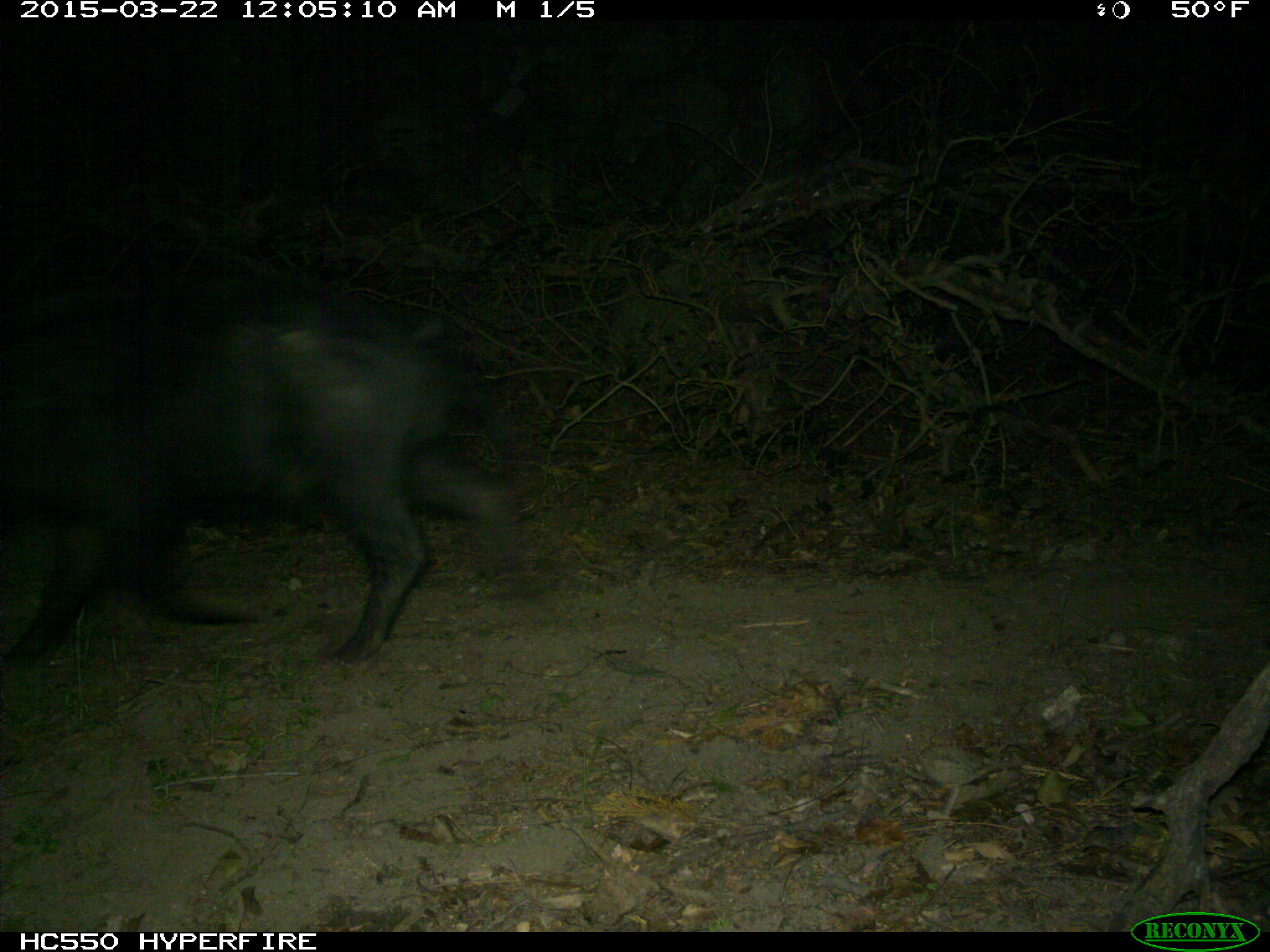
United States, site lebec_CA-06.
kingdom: Animalia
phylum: Chordata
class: Mammalia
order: Artiodactyla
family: Suidae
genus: Sus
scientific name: Sus scrofa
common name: wild boar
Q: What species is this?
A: Sus scrofa (wild boar).